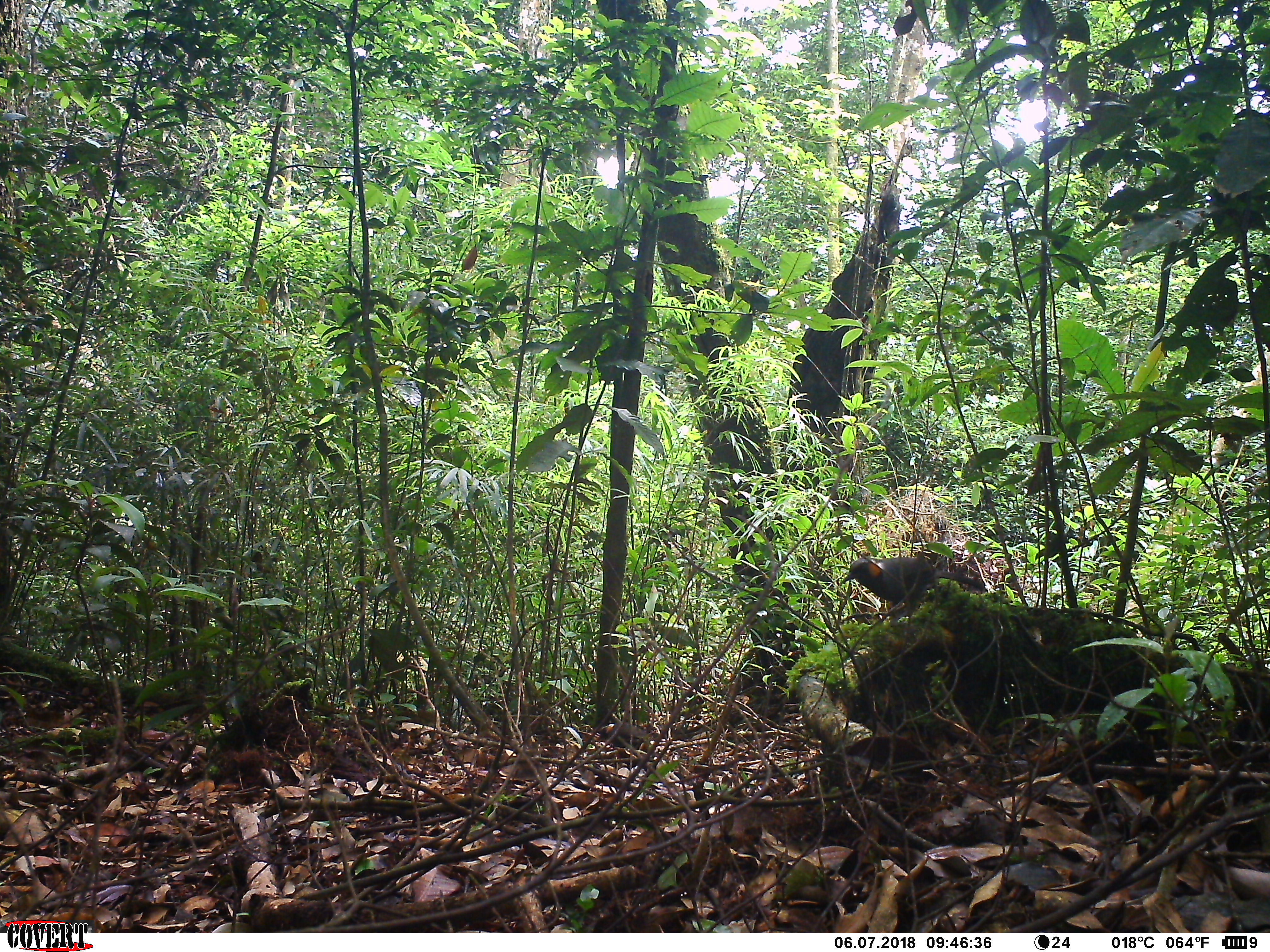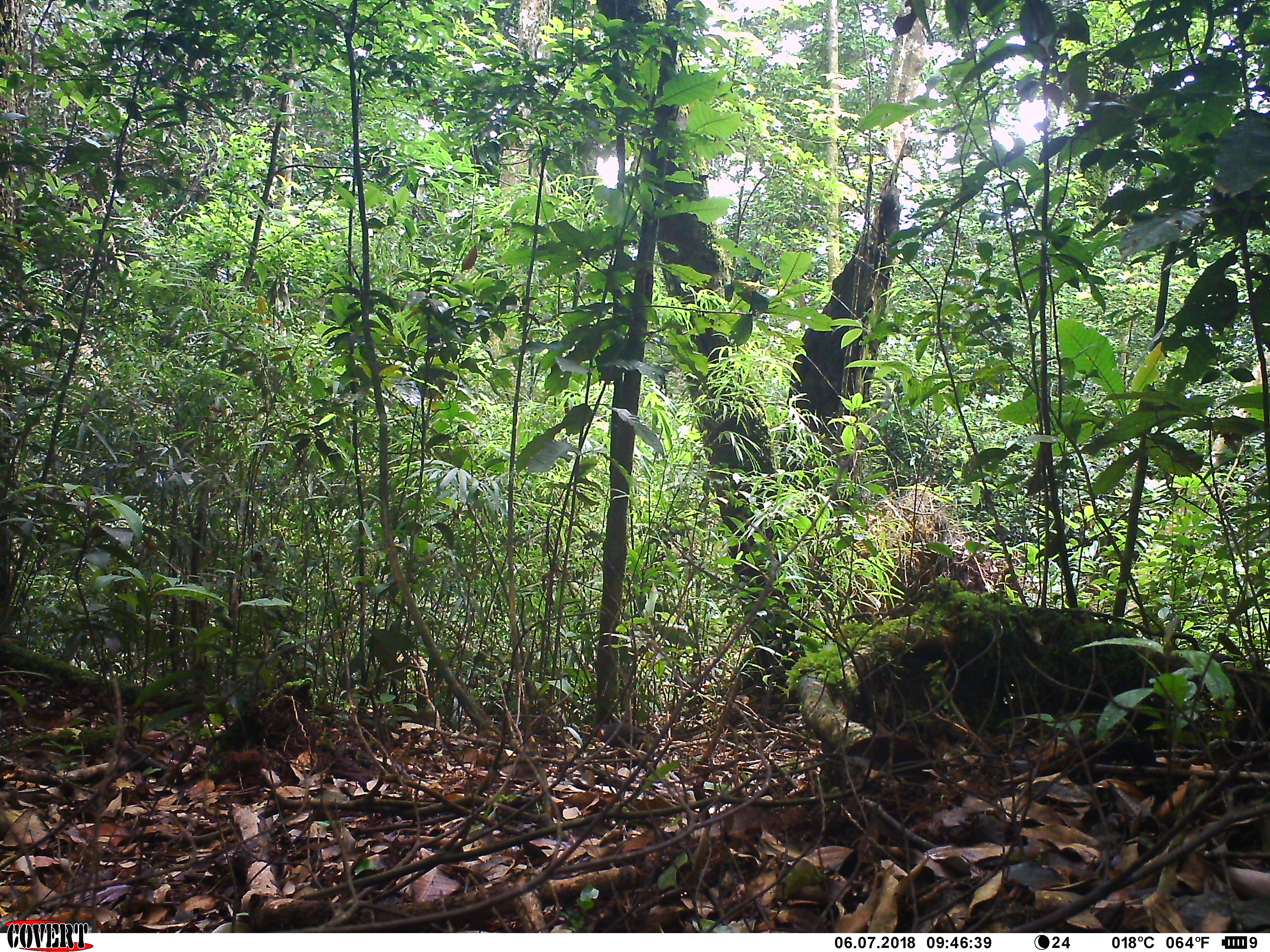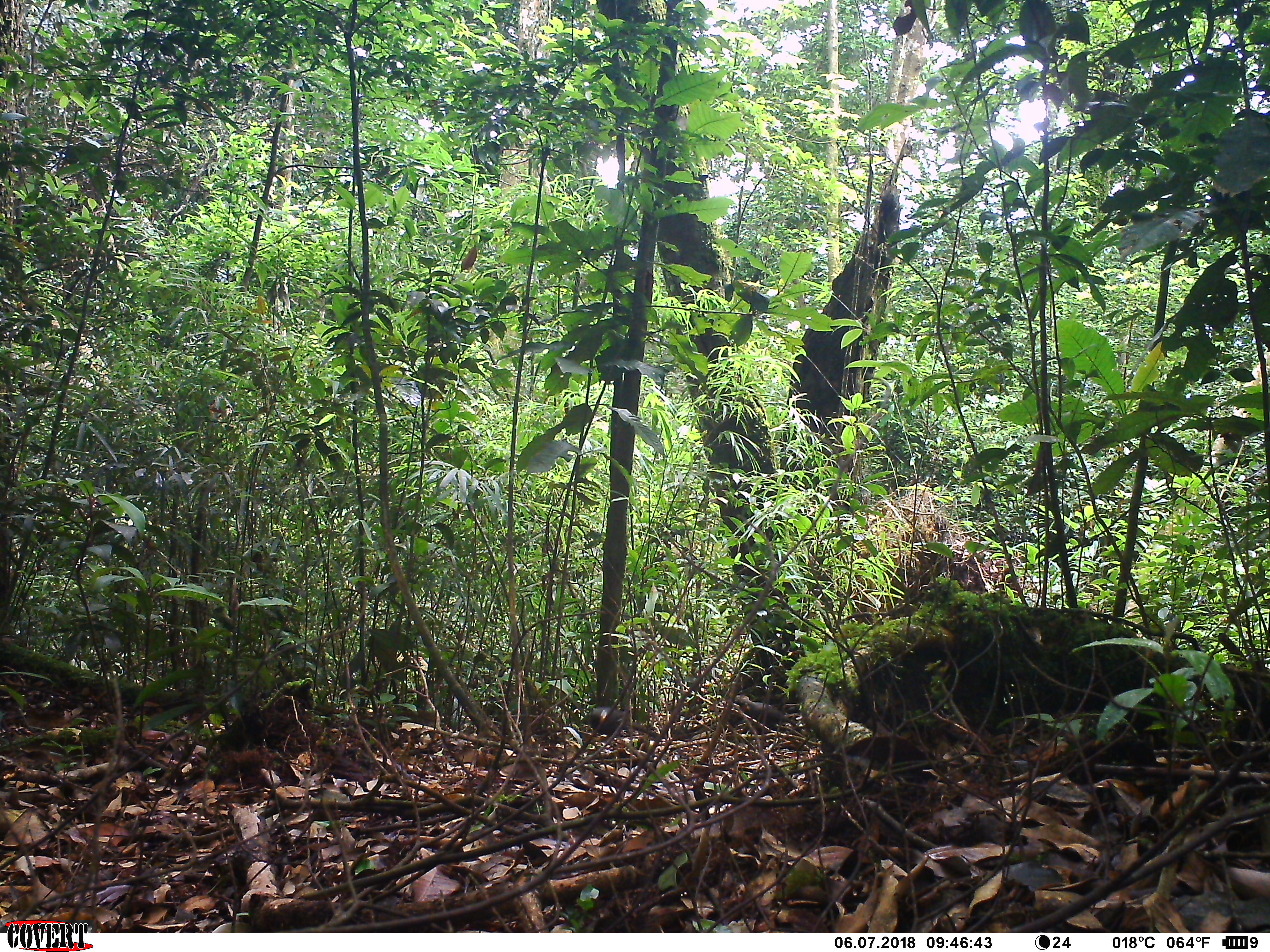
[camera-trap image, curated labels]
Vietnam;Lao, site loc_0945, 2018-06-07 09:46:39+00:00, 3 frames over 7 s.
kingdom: Animalia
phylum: Chordata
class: Aves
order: Passeriformes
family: Leiothrichidae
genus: Garrulax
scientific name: Garrulax castanotis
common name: rufous-cheeked laughingthrush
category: rufous cheeked laughingthrush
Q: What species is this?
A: Rufous cheeked laughingthrush (rufous-cheeked laughingthrush) (Garrulax castanotis).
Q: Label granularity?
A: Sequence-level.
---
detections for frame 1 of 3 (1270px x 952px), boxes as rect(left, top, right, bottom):
rufous cheeked laughingthrush: rect(840, 556, 986, 609); rect(595, 723, 660, 757)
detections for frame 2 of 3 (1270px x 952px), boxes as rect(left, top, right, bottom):
rufous cheeked laughingthrush: rect(593, 722, 655, 749)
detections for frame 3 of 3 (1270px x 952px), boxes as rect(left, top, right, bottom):
rufous cheeked laughingthrush: rect(733, 694, 796, 732); rect(588, 706, 629, 735)